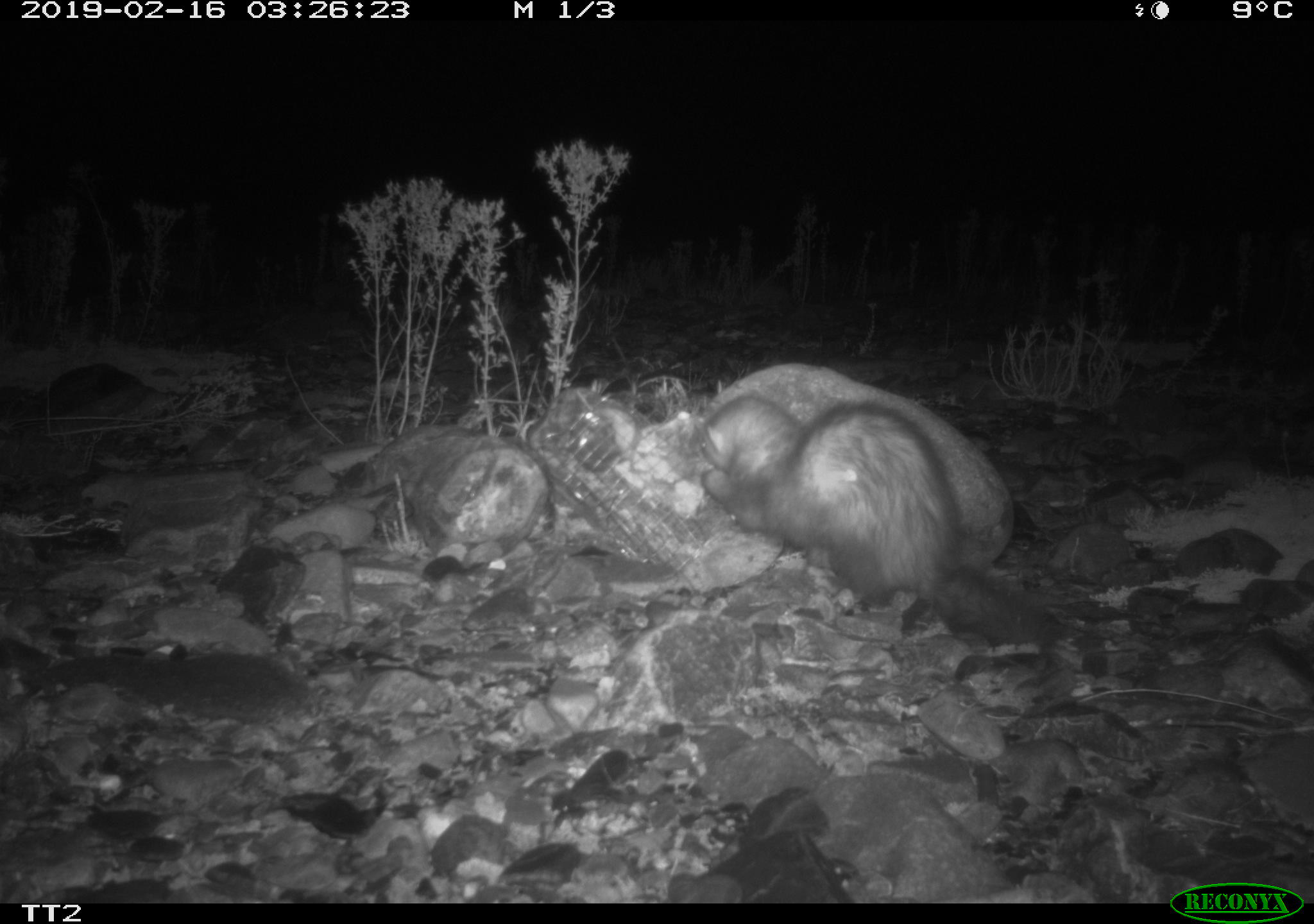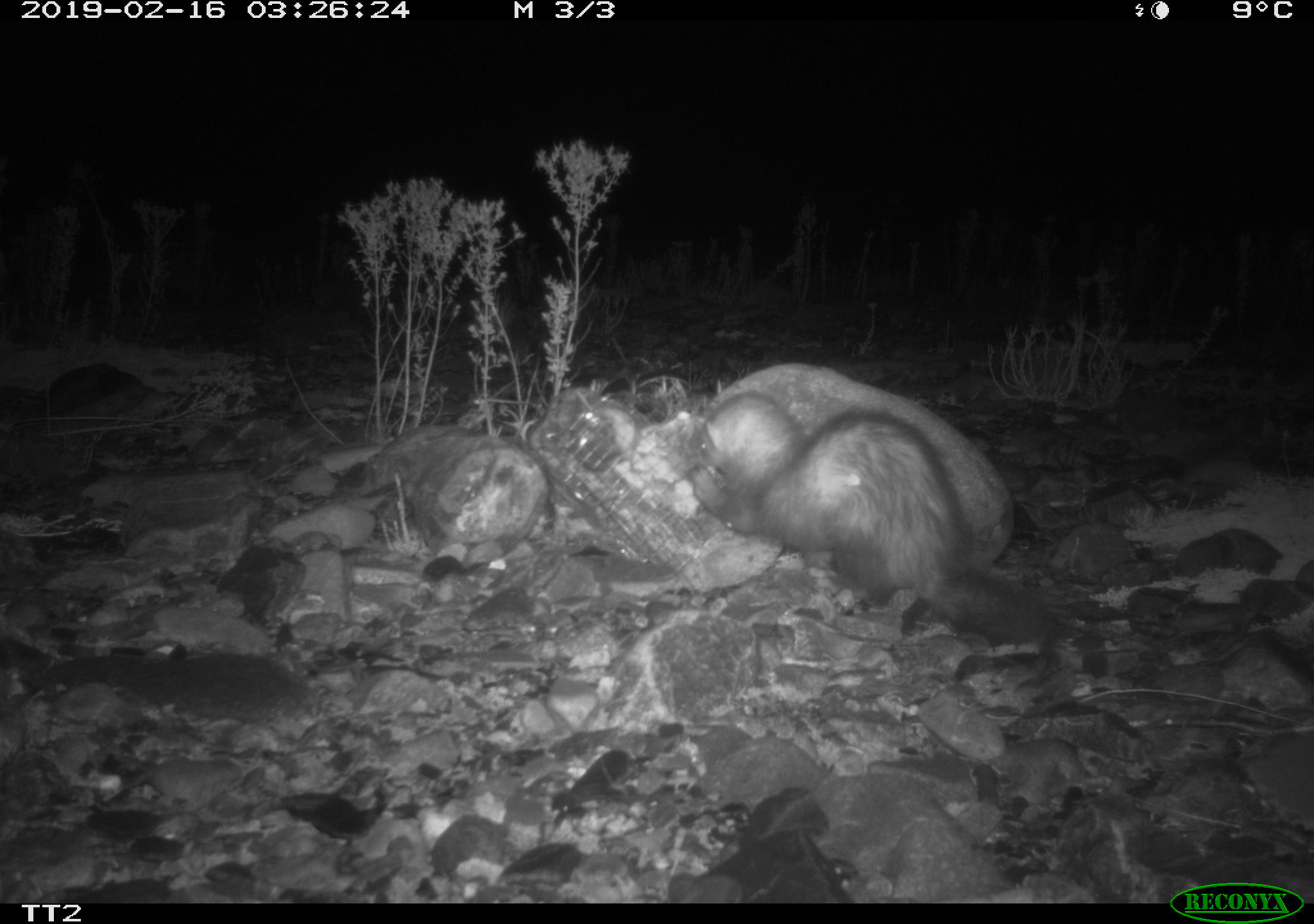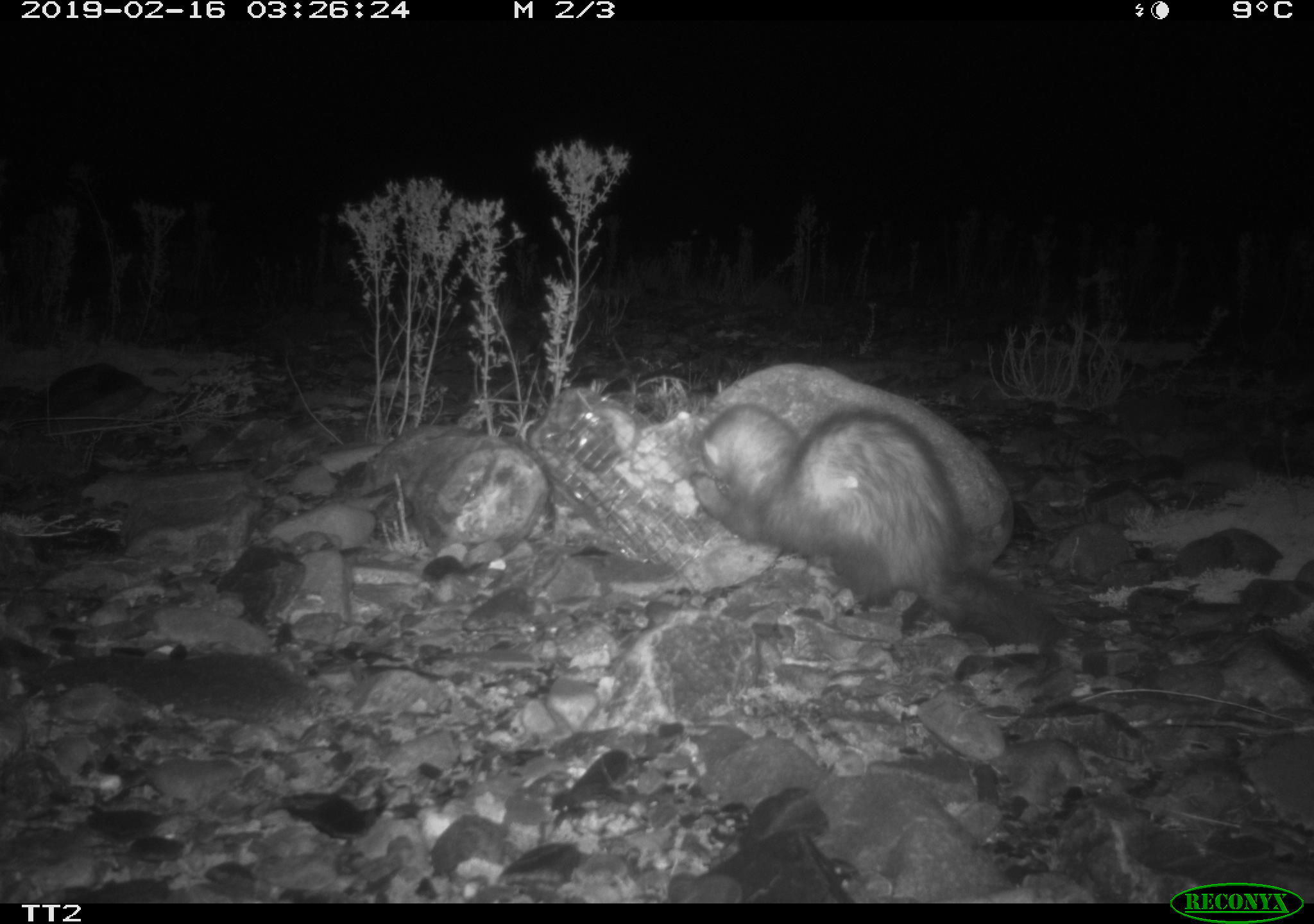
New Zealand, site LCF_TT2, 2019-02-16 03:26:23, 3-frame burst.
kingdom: Animalia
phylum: Chordata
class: Mammalia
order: Carnivora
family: Mustelidae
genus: Mustela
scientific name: Mustela furo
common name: ferret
Ferret (Mustela furo).